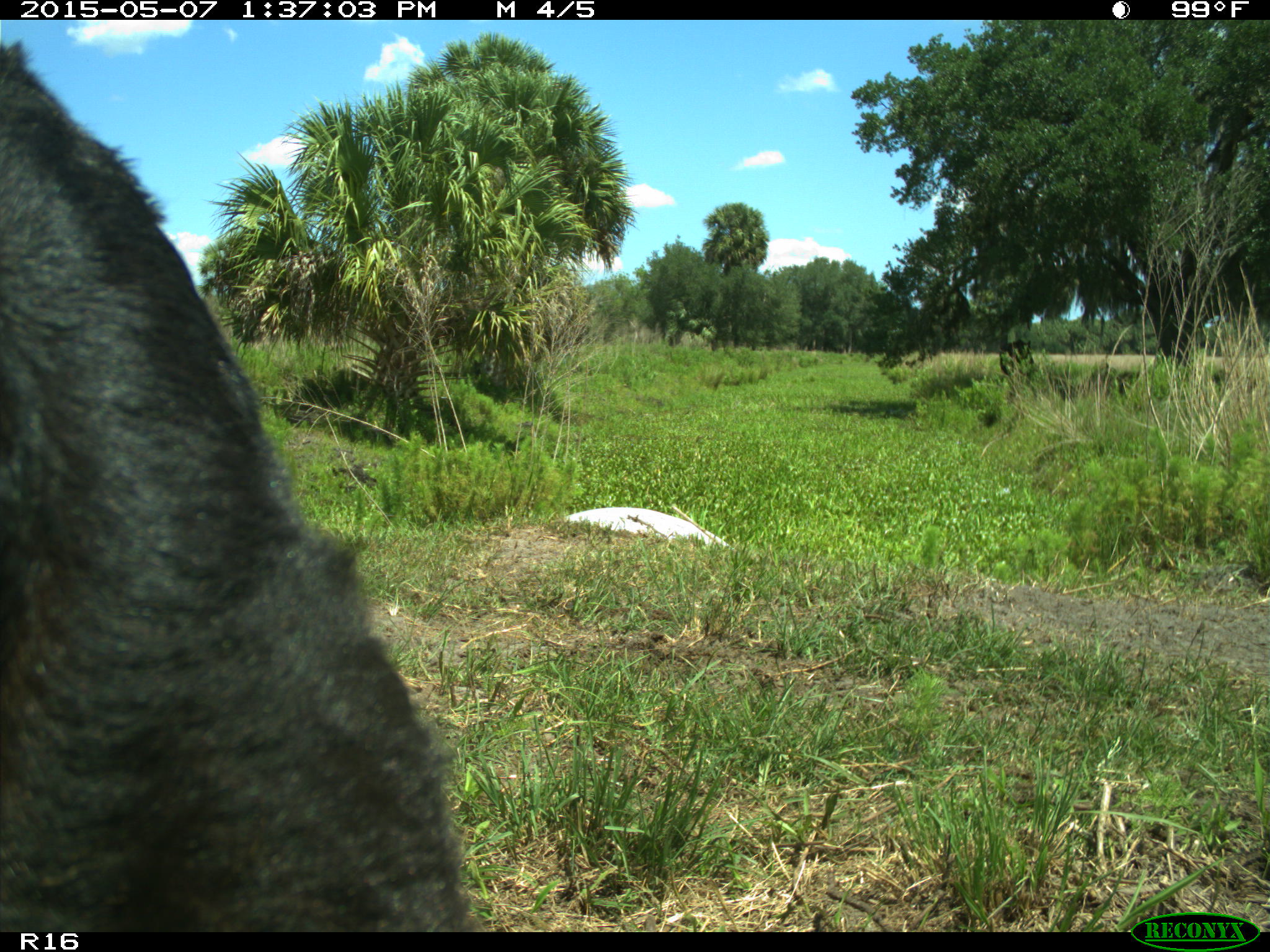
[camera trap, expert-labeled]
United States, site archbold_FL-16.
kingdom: Animalia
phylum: Chordata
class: Mammalia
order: Artiodactyla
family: Bovidae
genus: Bos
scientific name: Bos taurus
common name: domestic cow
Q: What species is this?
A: Bos taurus (domestic cow).